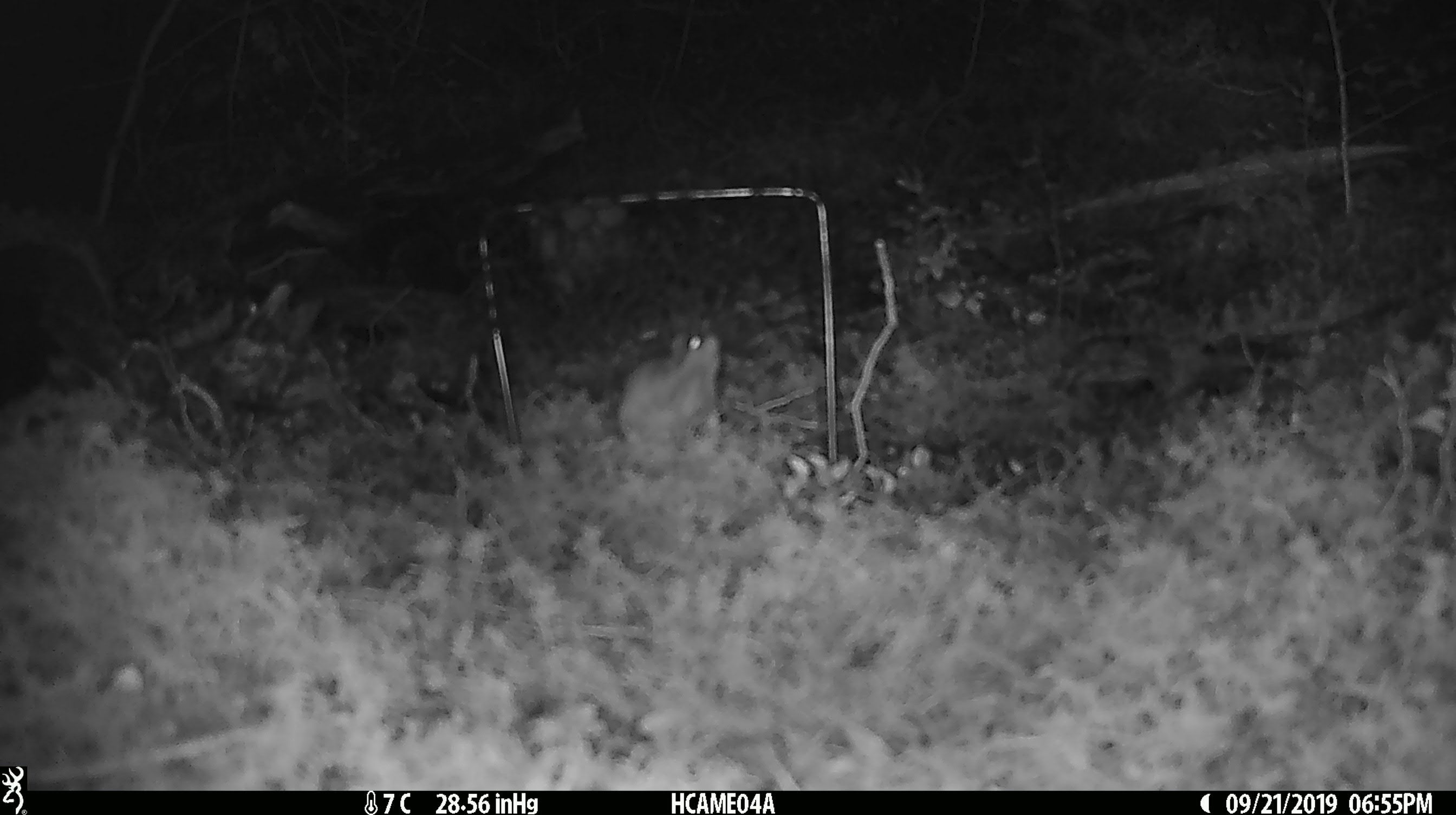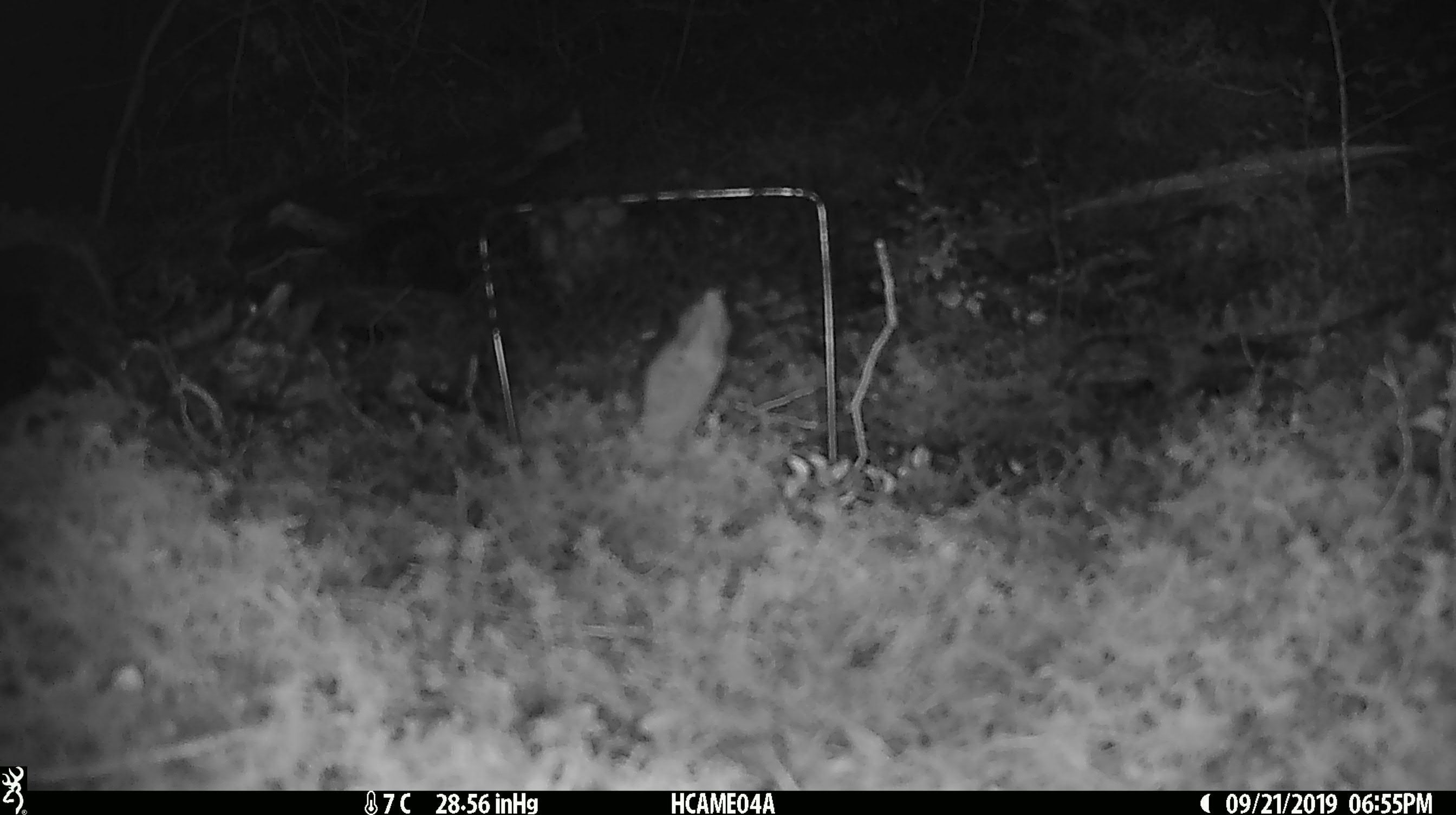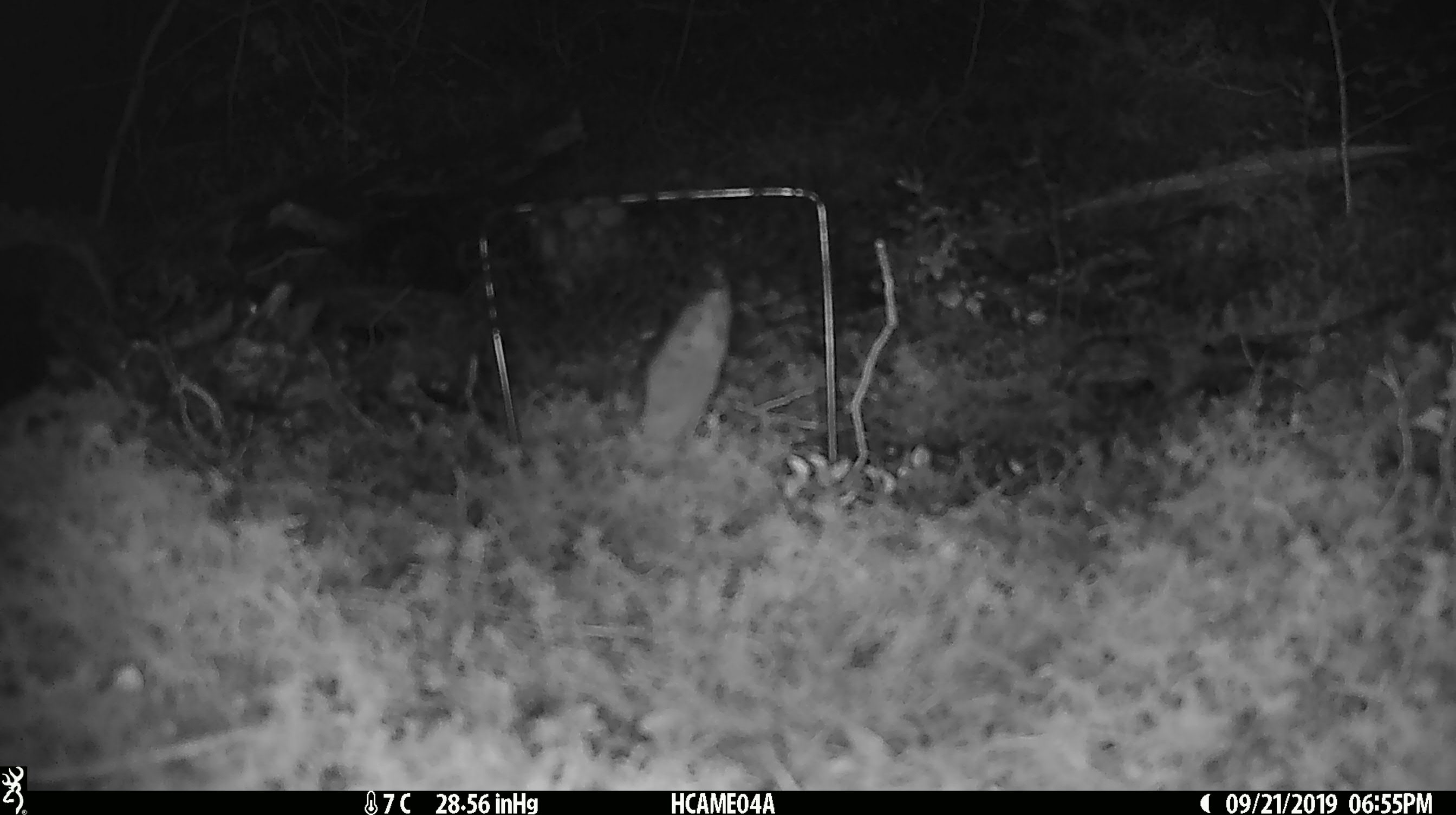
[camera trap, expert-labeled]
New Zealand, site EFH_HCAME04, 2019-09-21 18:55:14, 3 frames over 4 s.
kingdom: Animalia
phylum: Chordata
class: Mammalia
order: Rodentia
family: Muridae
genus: Mus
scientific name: Mus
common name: mouse